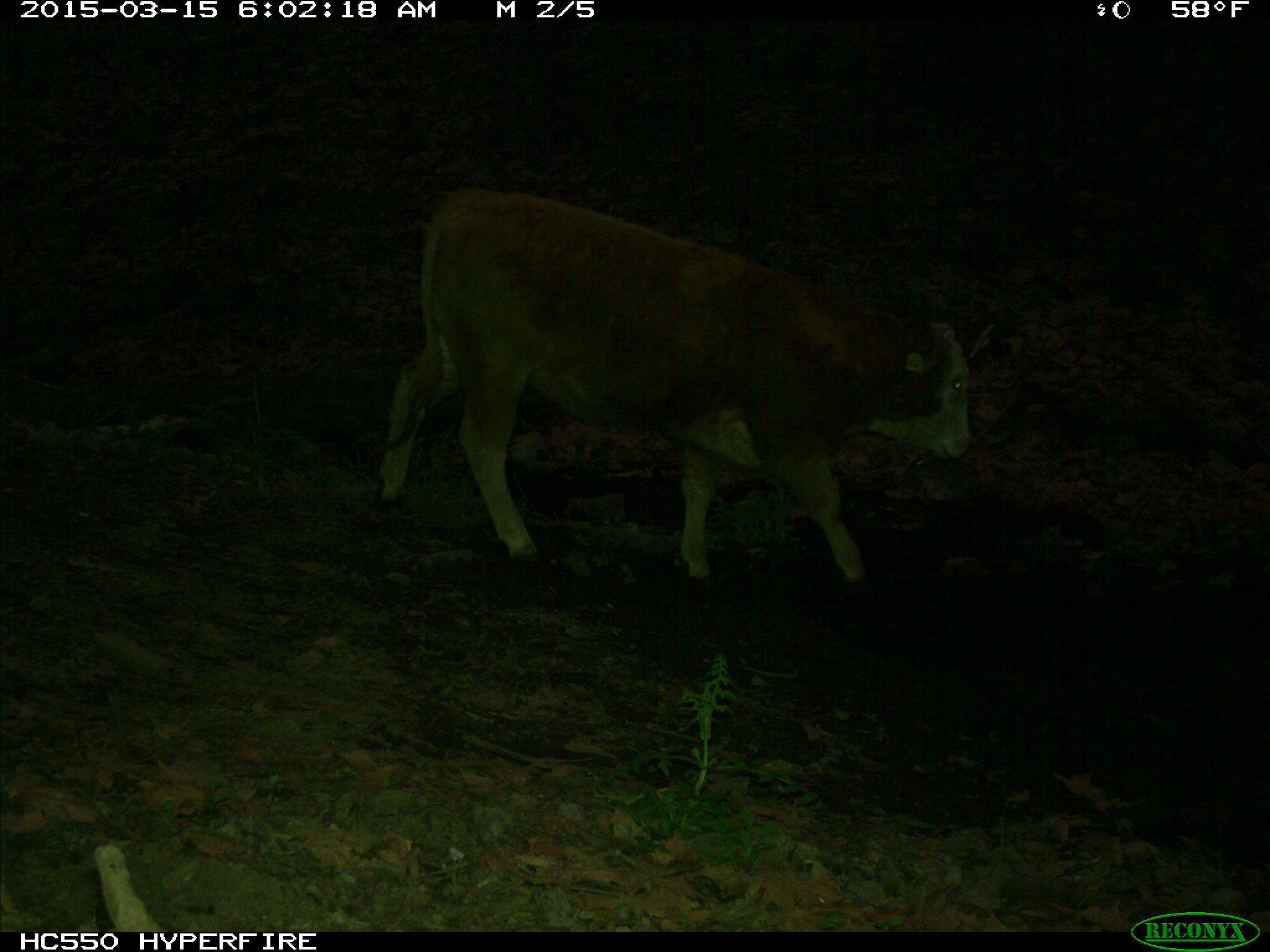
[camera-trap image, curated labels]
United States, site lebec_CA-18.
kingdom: Animalia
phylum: Chordata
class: Mammalia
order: Artiodactyla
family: Bovidae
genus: Bos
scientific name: Bos taurus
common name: domestic cow